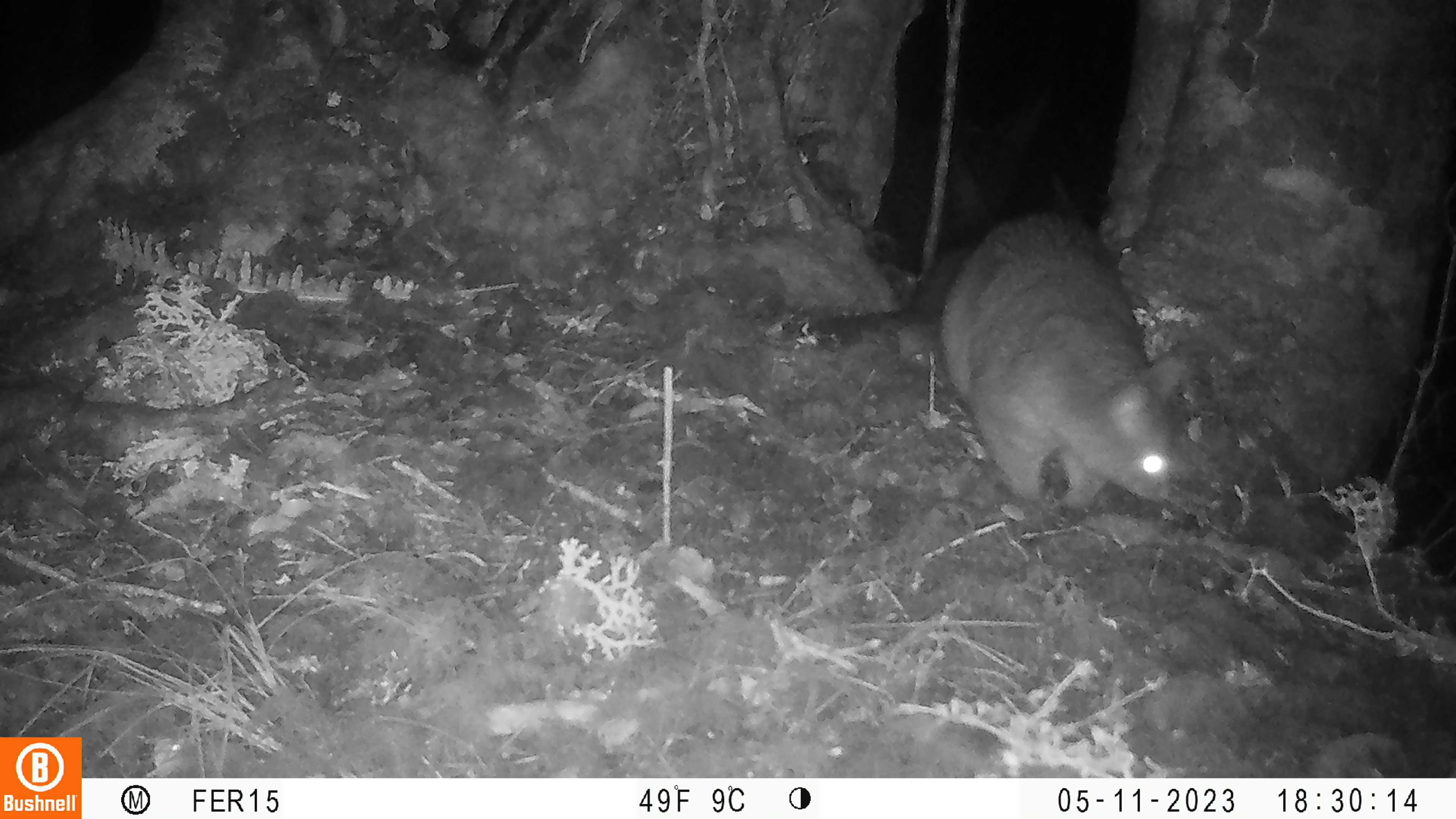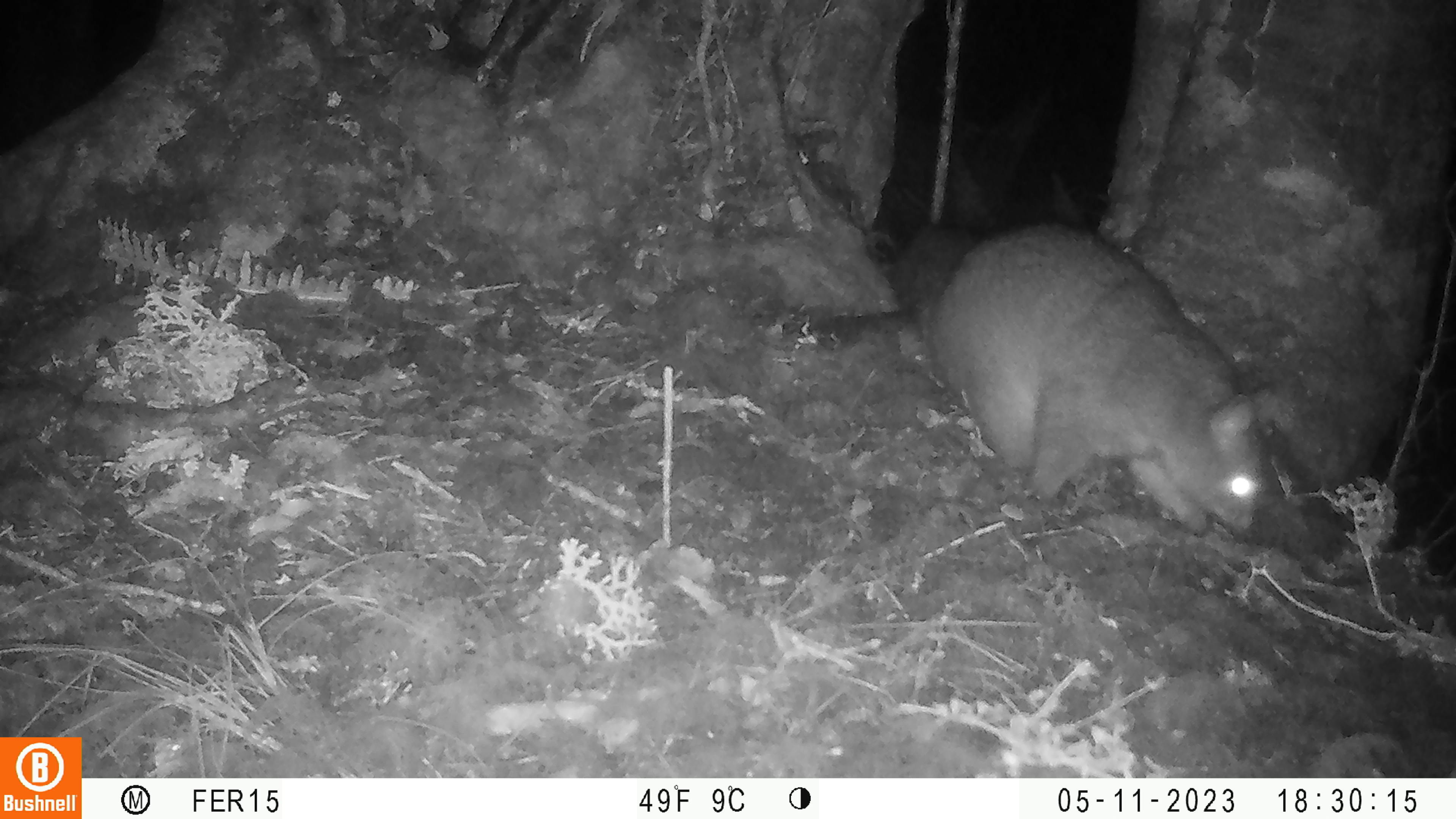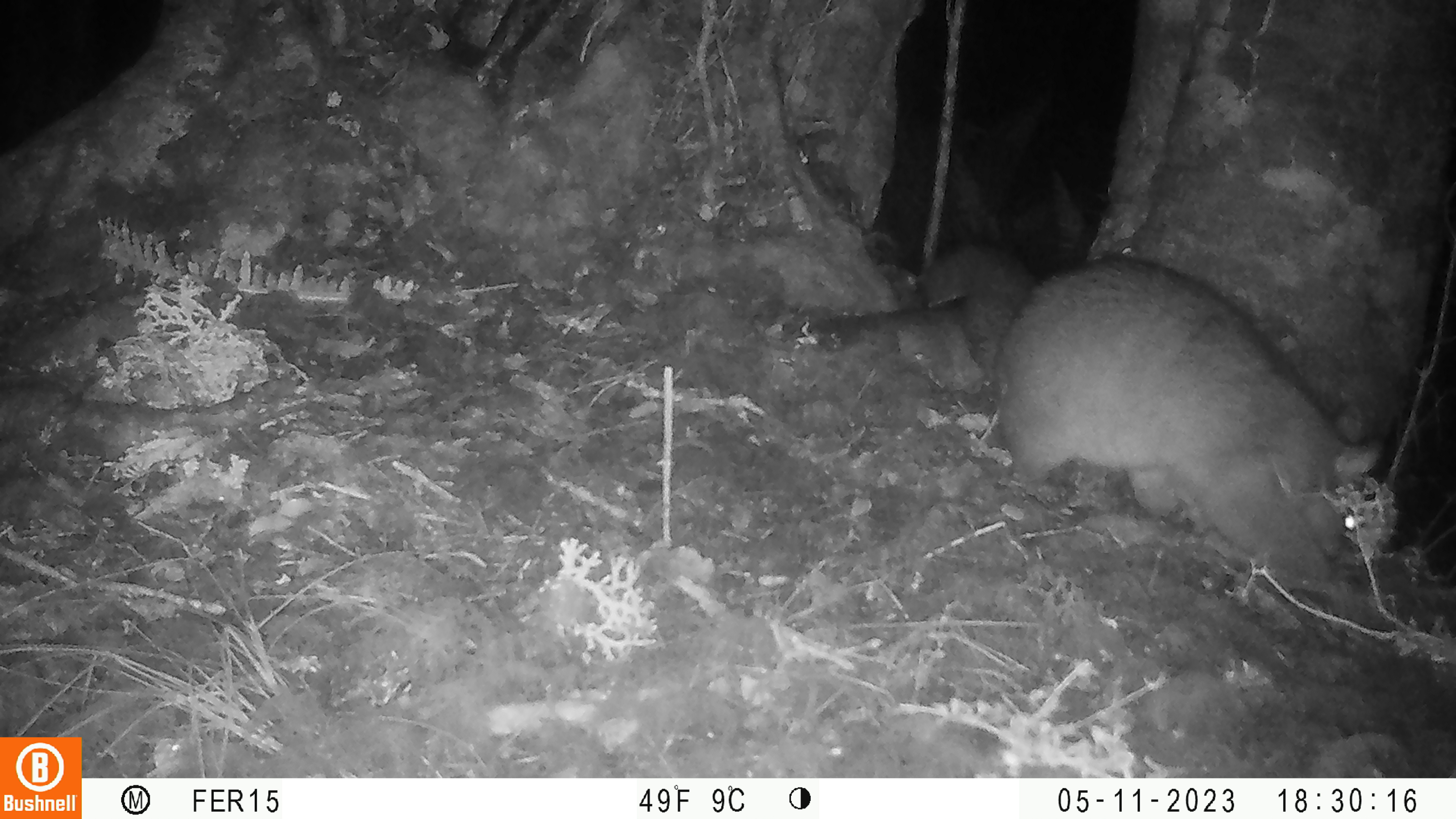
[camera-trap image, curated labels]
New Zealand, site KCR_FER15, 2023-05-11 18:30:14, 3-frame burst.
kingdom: Animalia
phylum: Chordata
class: Mammalia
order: Diprotodontia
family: Phalangeridae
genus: Trichosurus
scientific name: Trichosurus vulpecula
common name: common brushtail possum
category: possum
Possum (common brushtail possum) (Trichosurus vulpecula).